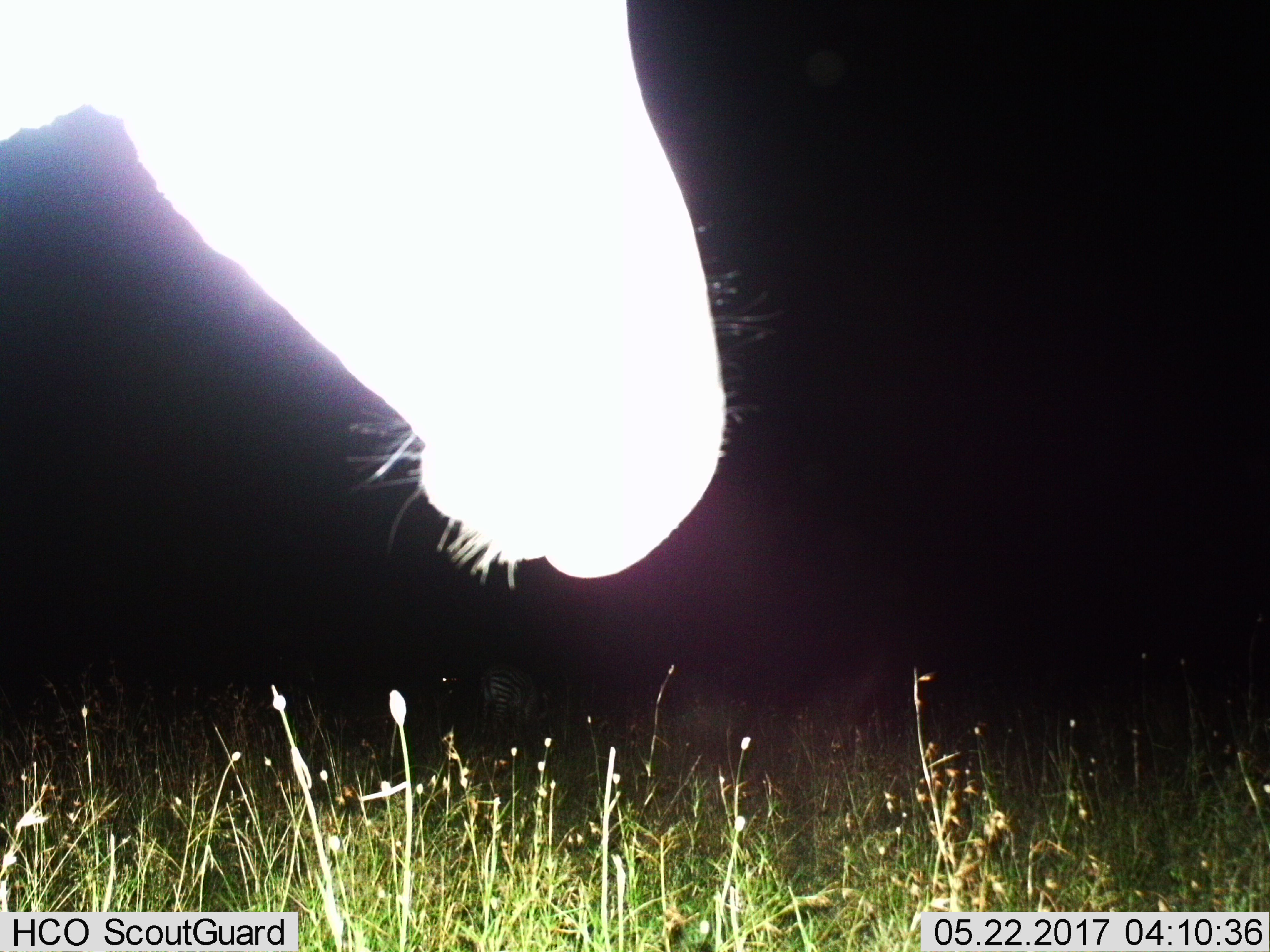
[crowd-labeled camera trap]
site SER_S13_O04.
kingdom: Animalia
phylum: Chordata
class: Mammalia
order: Perissodactyla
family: Equidae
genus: Equus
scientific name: Equus quagga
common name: plains zebra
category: zebraplains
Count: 1.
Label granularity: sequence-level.